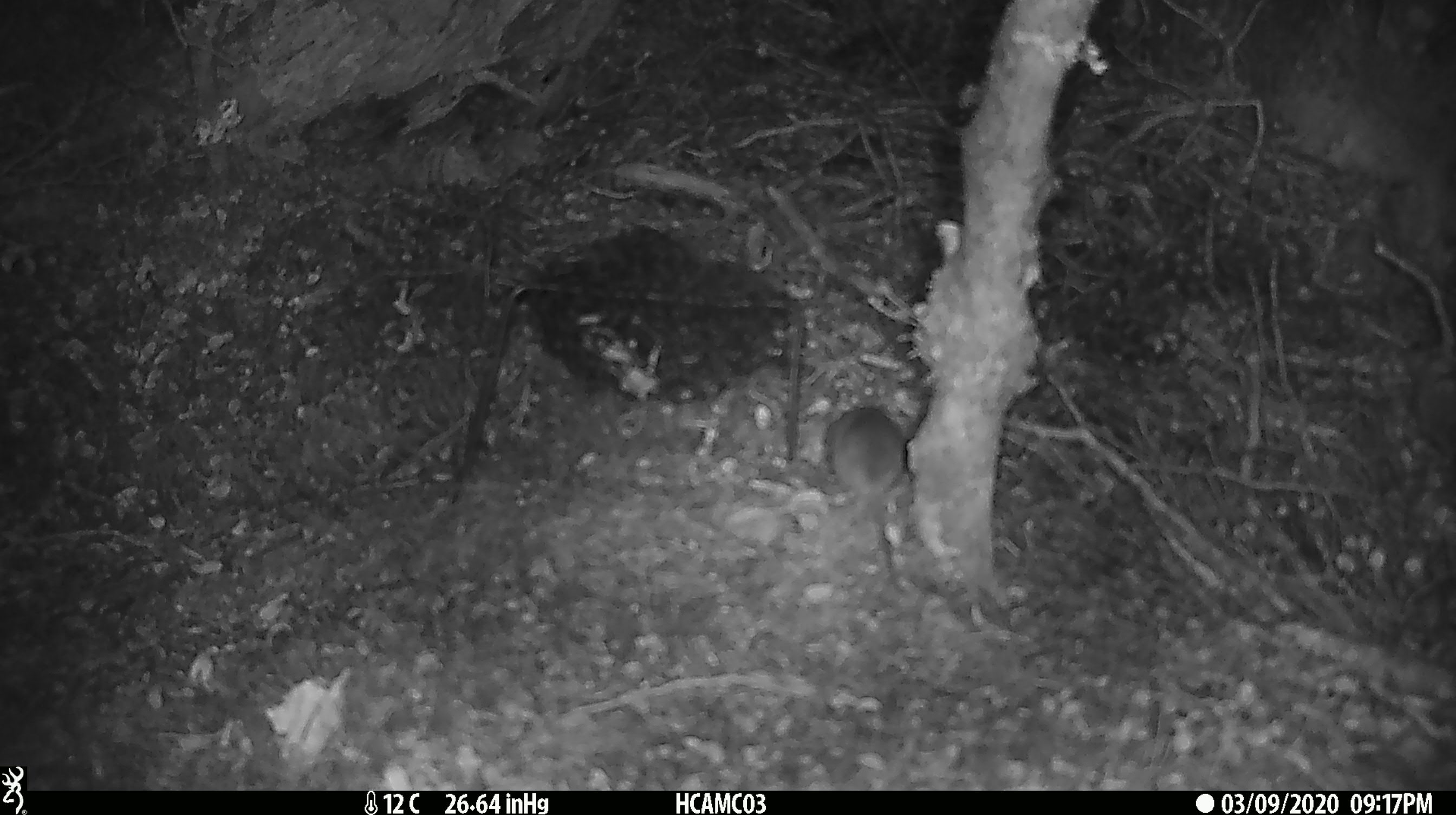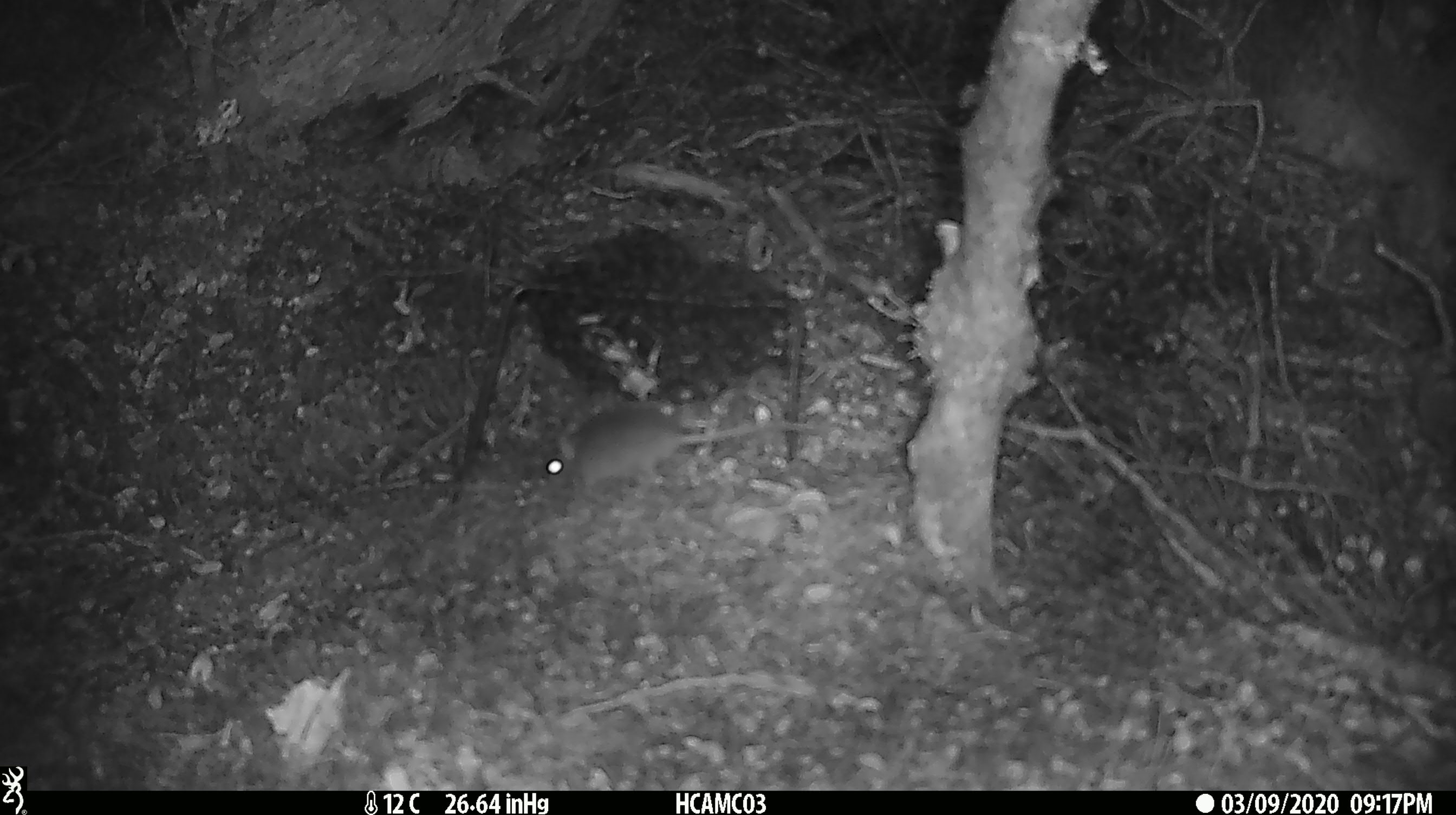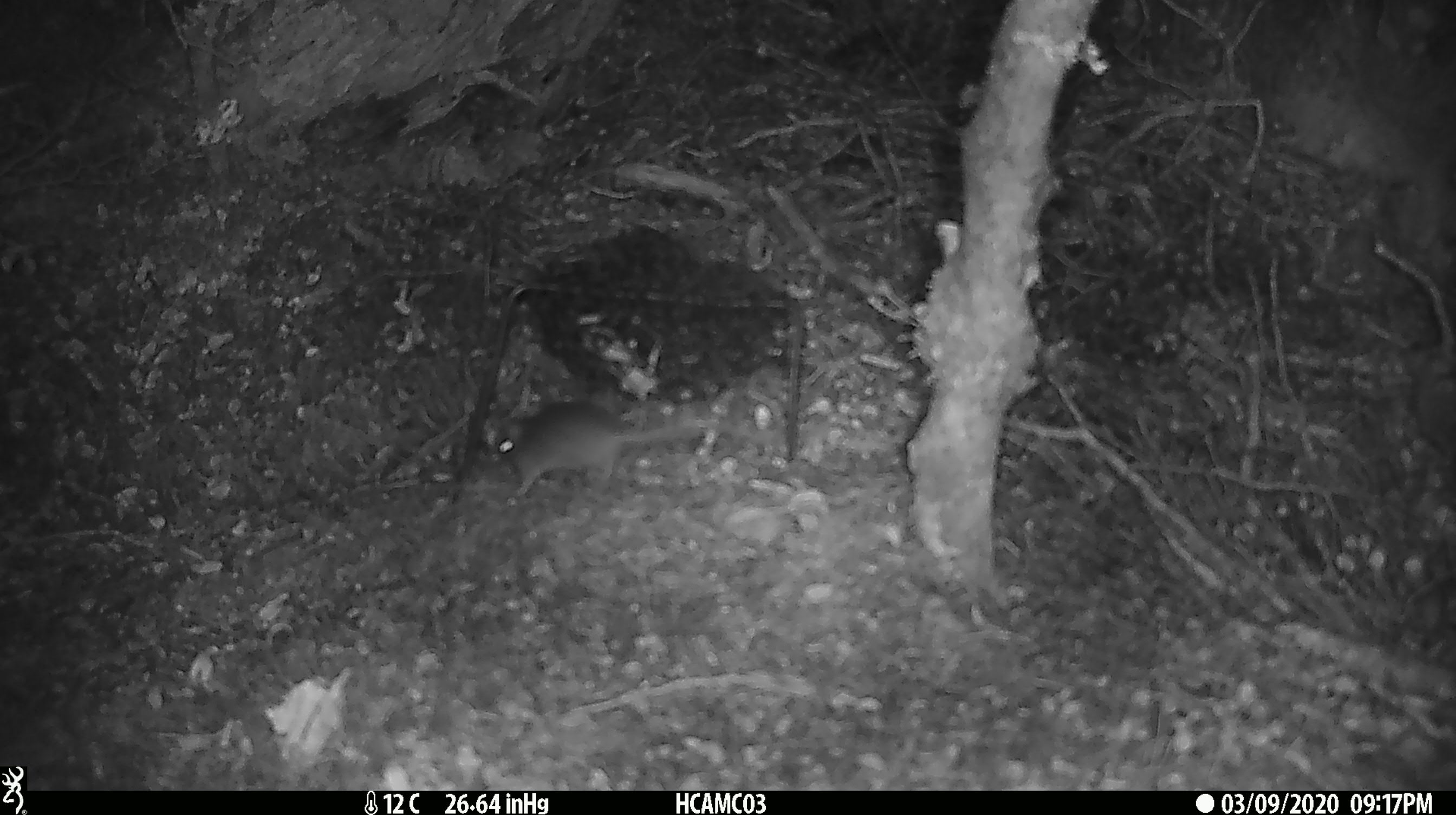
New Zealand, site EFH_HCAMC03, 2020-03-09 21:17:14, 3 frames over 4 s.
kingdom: Animalia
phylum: Chordata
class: Mammalia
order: Rodentia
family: Muridae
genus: Mus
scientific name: Mus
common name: mouse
Mouse (Mus).